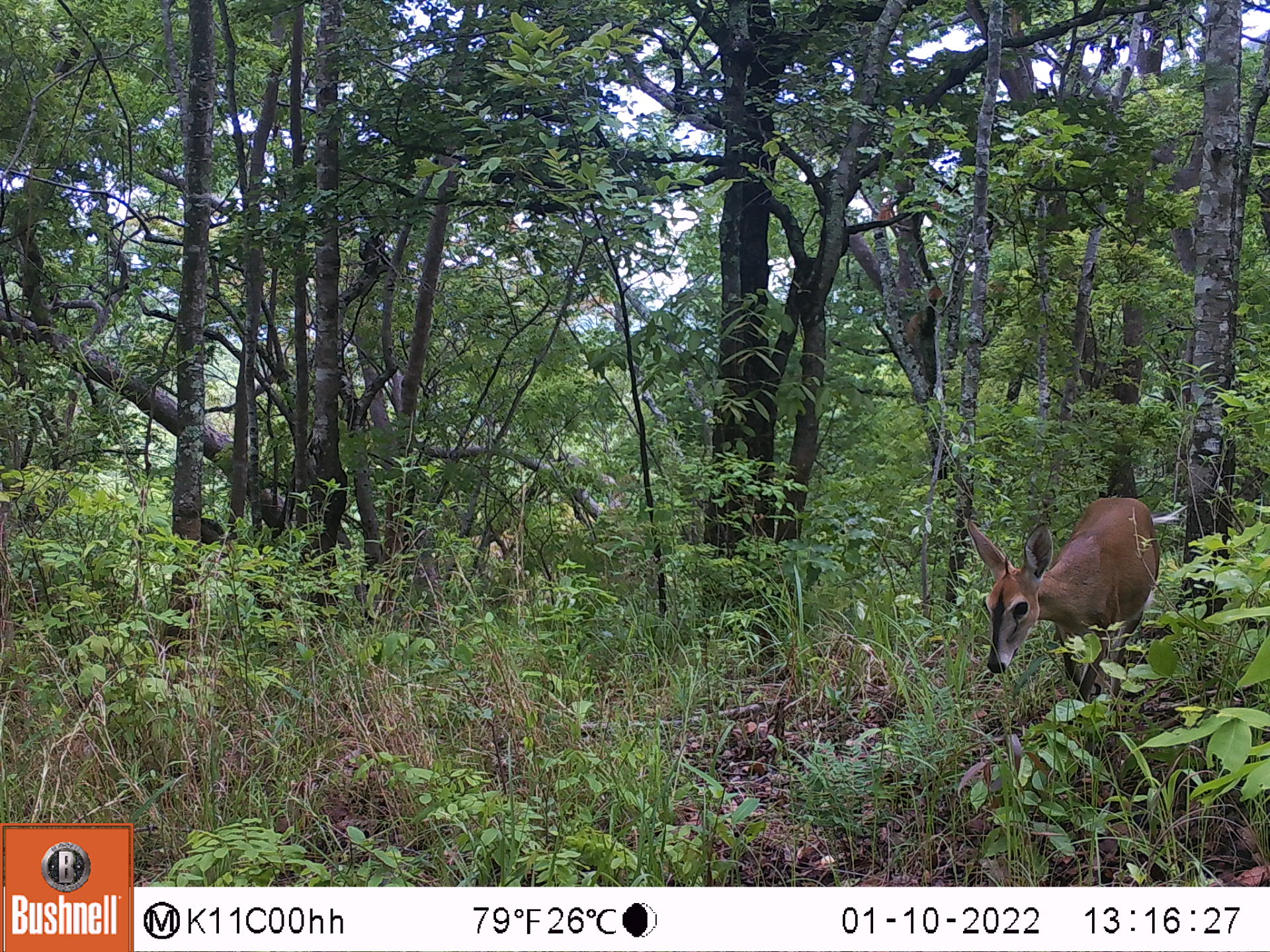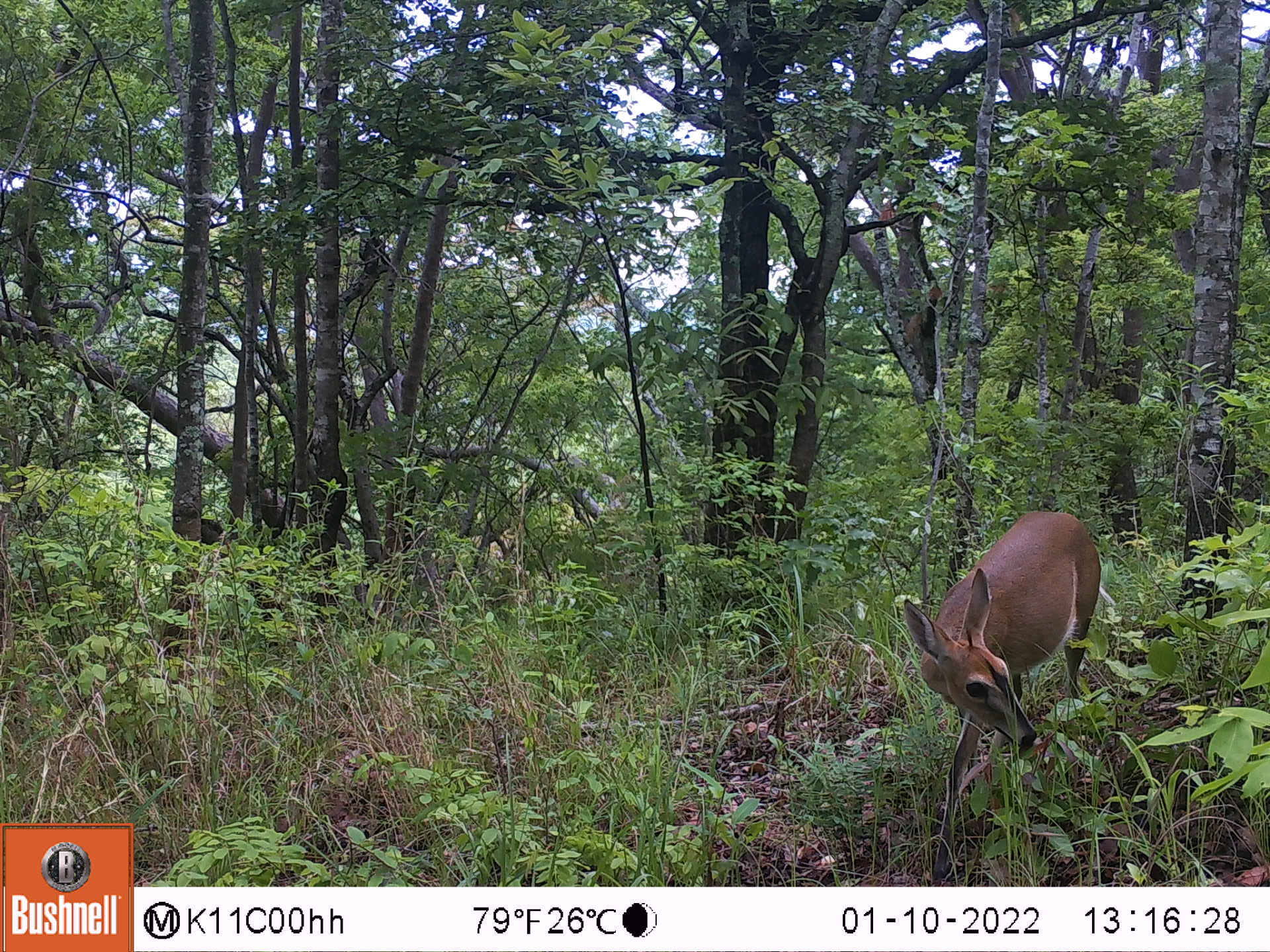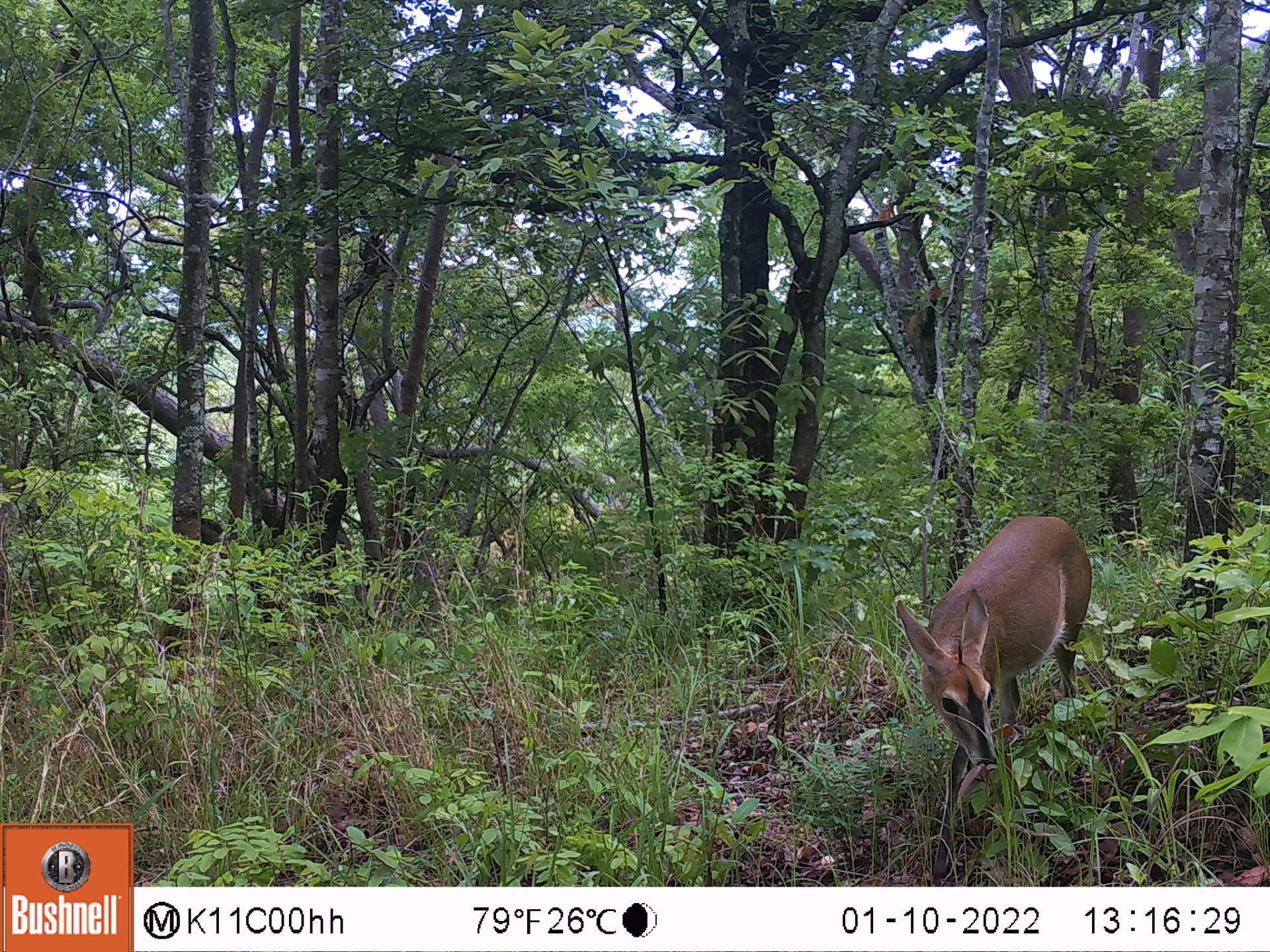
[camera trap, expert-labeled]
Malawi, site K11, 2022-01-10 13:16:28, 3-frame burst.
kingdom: Animalia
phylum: Chordata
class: Mammalia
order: Artiodactyla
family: Bovidae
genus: Sylvicapra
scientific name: Sylvicapra grimmia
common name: common duiker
Common duiker (Sylvicapra grimmia), count 1.